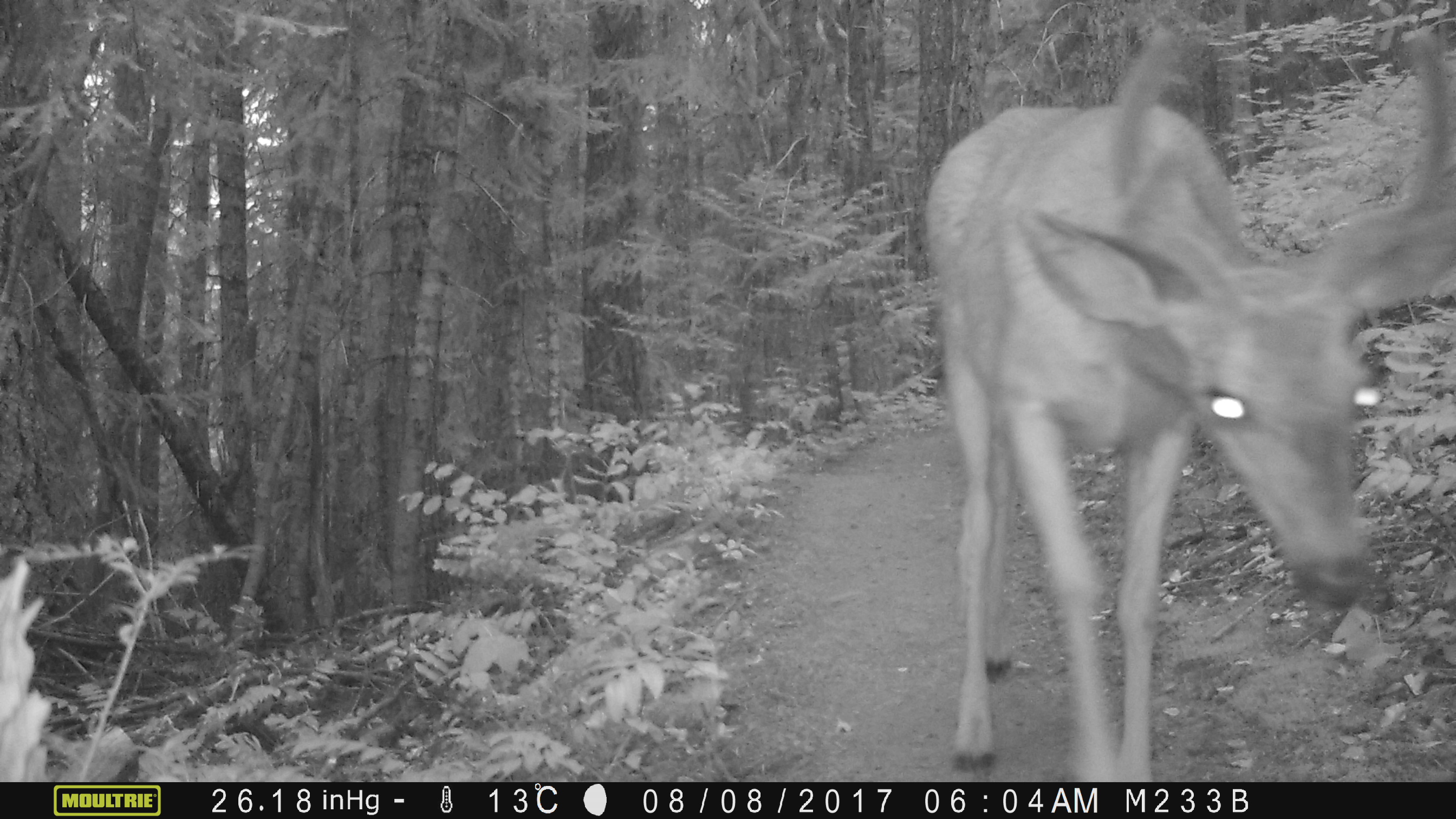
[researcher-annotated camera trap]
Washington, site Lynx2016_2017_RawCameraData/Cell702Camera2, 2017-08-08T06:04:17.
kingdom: Animalia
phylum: Chordata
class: Mammalia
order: Artiodactyla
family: Cervidae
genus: Odocoileus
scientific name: Odocoileus hemionus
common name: mule deer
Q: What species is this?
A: Odocoileus hemionus (mule deer).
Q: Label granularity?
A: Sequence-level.